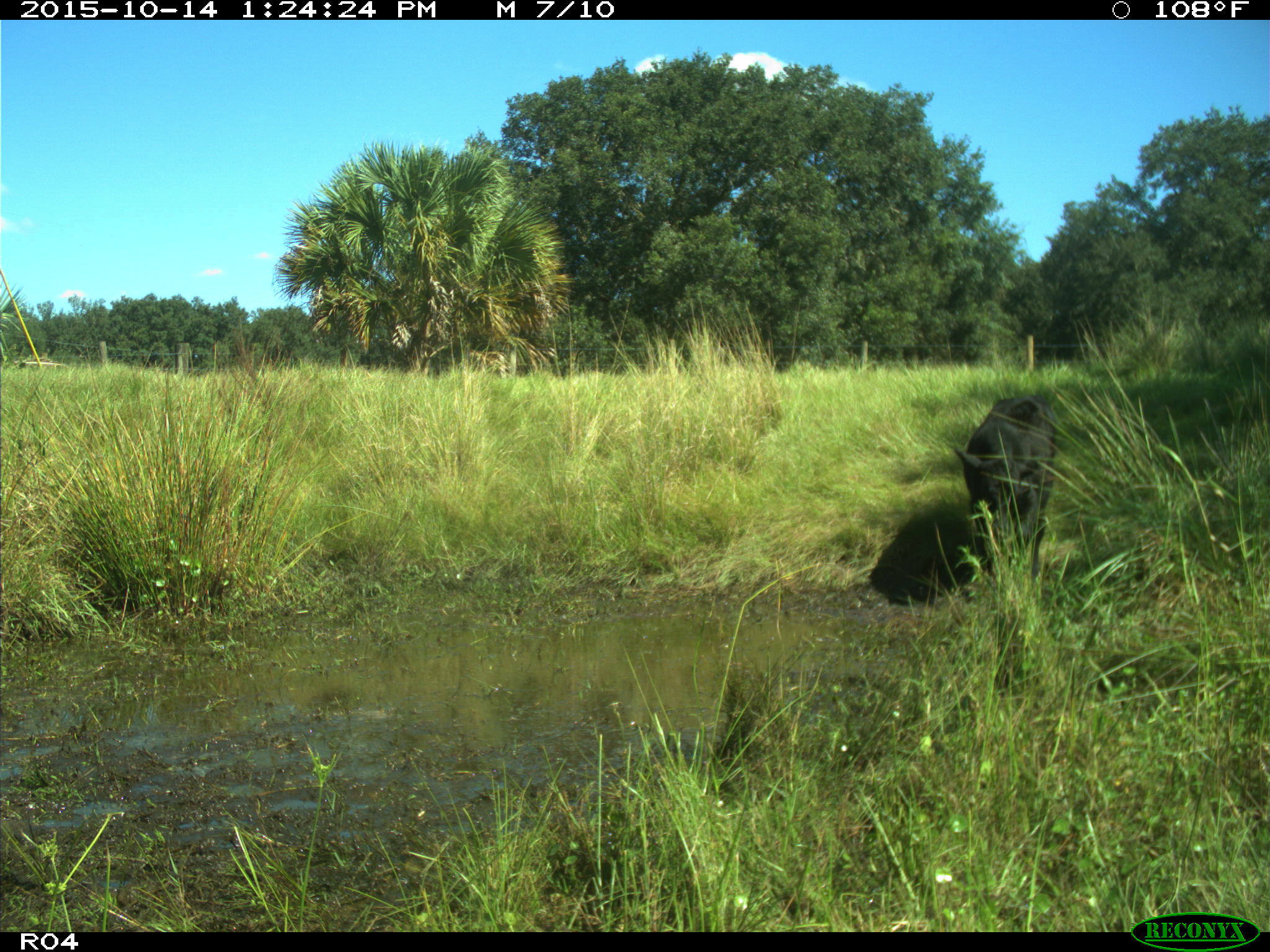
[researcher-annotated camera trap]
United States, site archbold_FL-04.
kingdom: Animalia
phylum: Chordata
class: Mammalia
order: Artiodactyla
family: Bovidae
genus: Bos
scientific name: Bos taurus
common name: domestic cow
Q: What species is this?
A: Bos taurus (domestic cow).